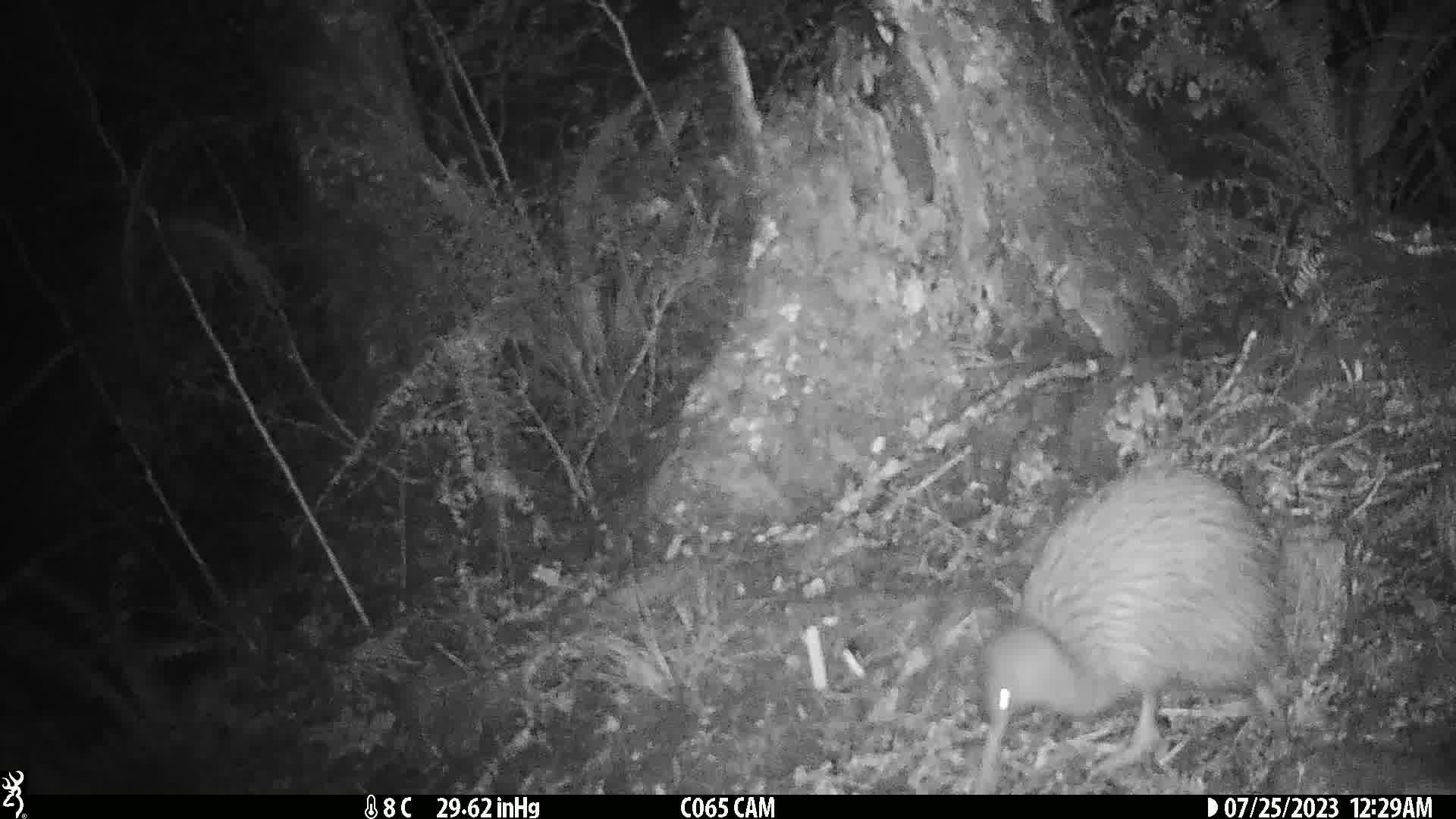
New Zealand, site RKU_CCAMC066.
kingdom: Animalia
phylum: Chordata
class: Aves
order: Apterygiformes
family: Apterygidae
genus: Apteryx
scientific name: Apteryx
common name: kiwi